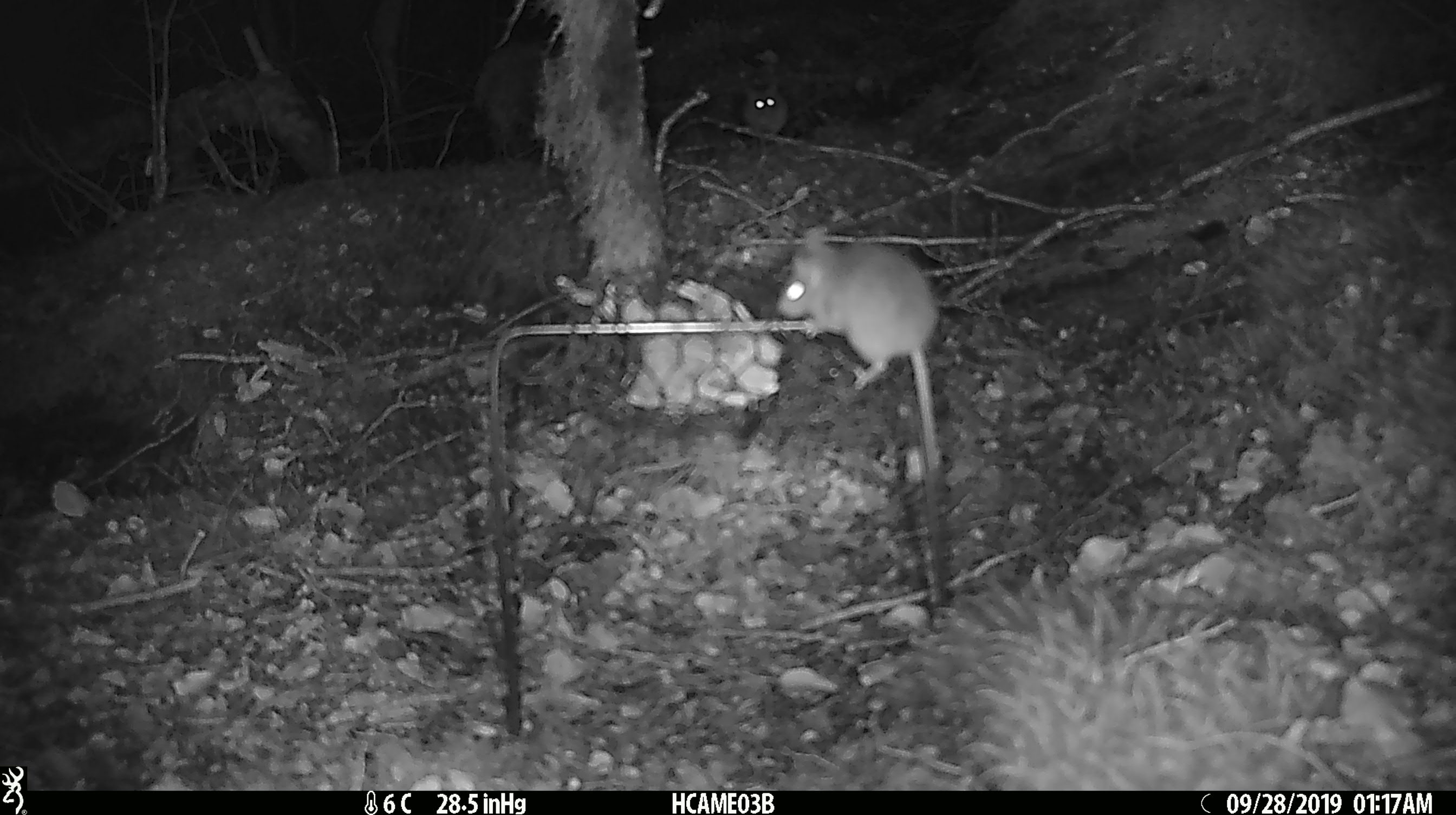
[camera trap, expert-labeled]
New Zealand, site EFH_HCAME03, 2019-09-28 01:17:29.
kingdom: Animalia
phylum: Chordata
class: Mammalia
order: Rodentia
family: Muridae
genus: Mus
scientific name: Mus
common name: mouse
Mouse (Mus).